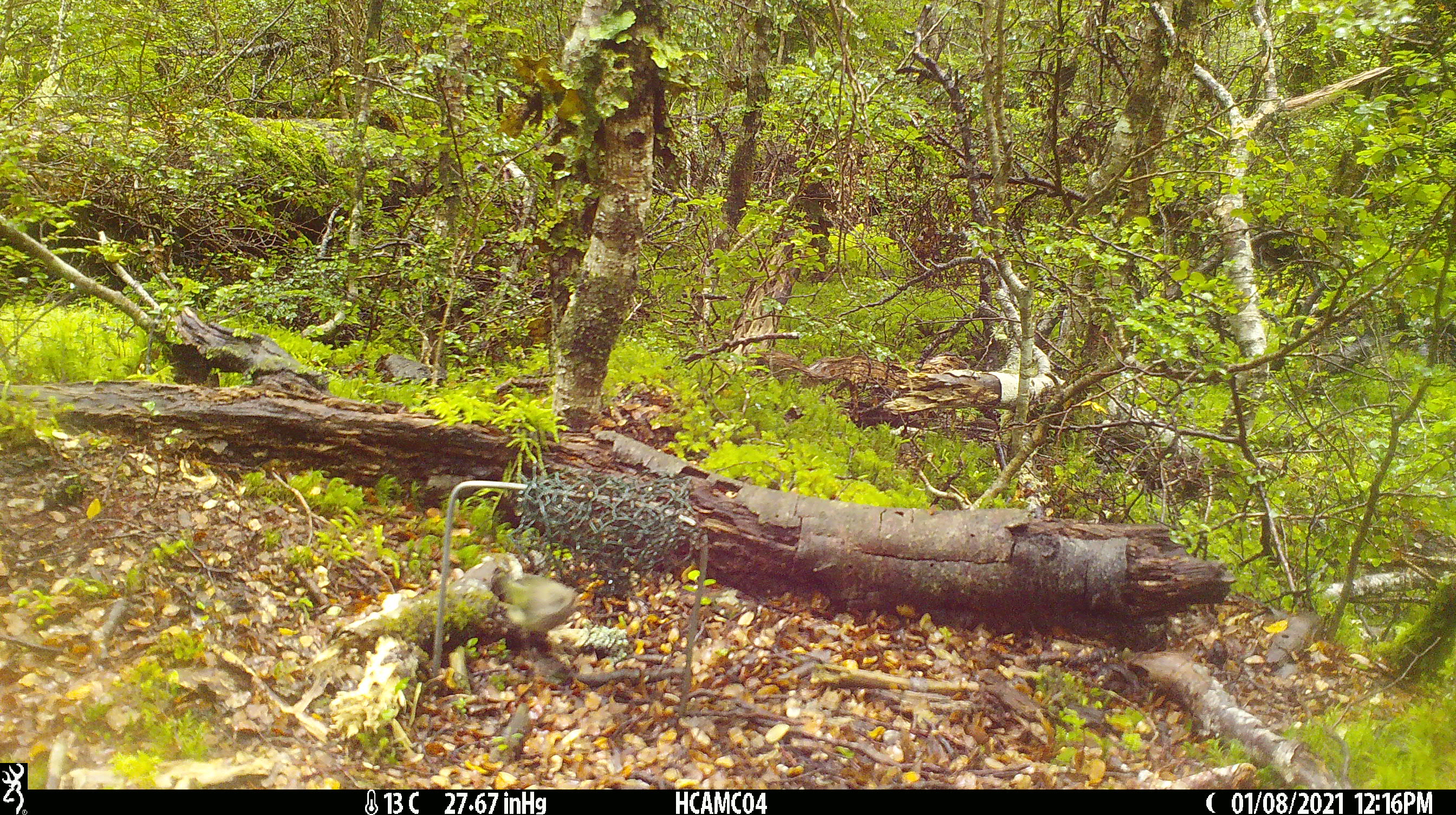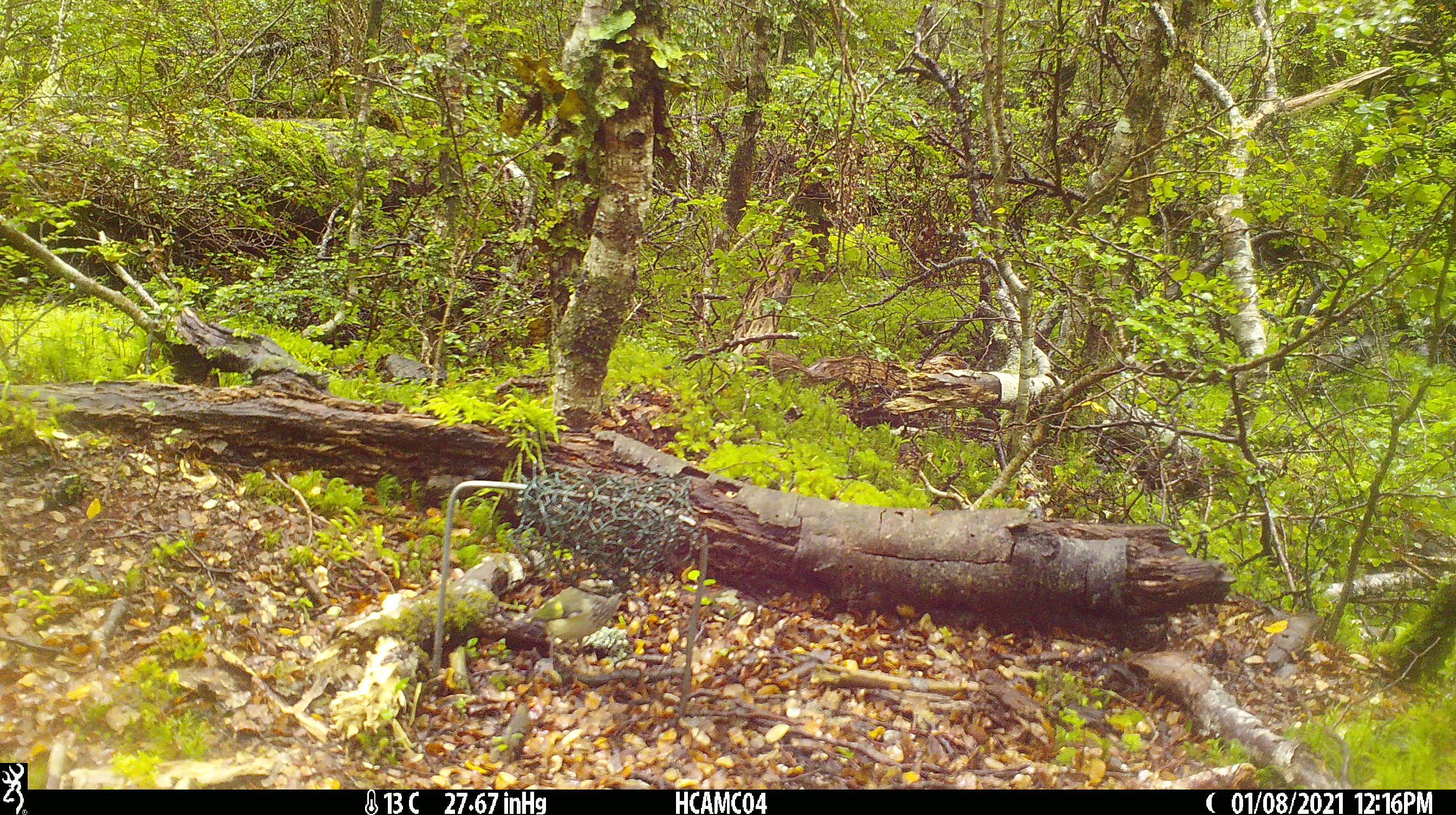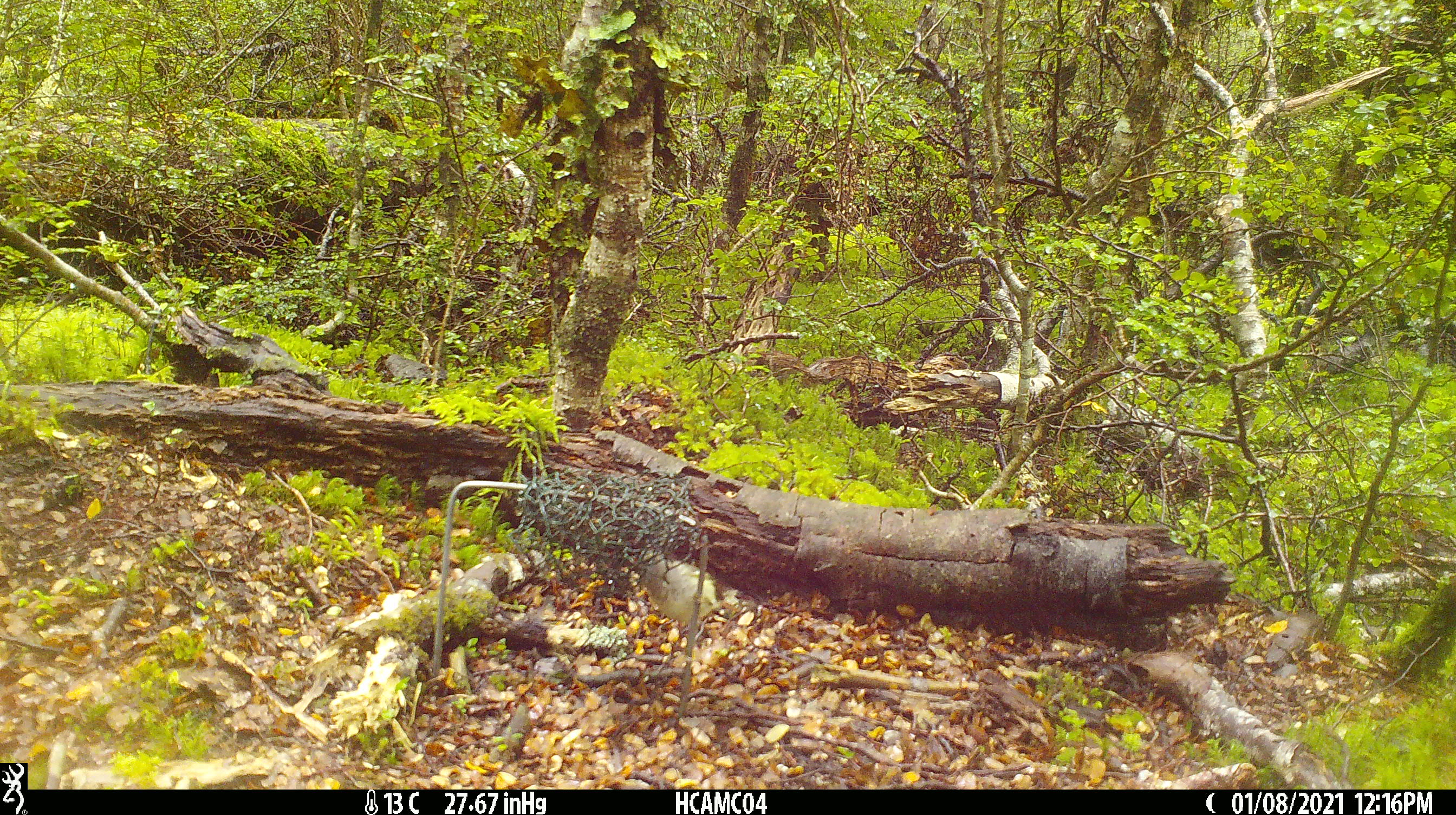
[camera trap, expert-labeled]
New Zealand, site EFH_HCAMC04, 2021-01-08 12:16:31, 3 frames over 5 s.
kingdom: Animalia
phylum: Chordata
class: Aves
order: Passeriformes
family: Acanthisittidae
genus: Acanthisitta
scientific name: Acanthisitta chloris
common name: rifleman